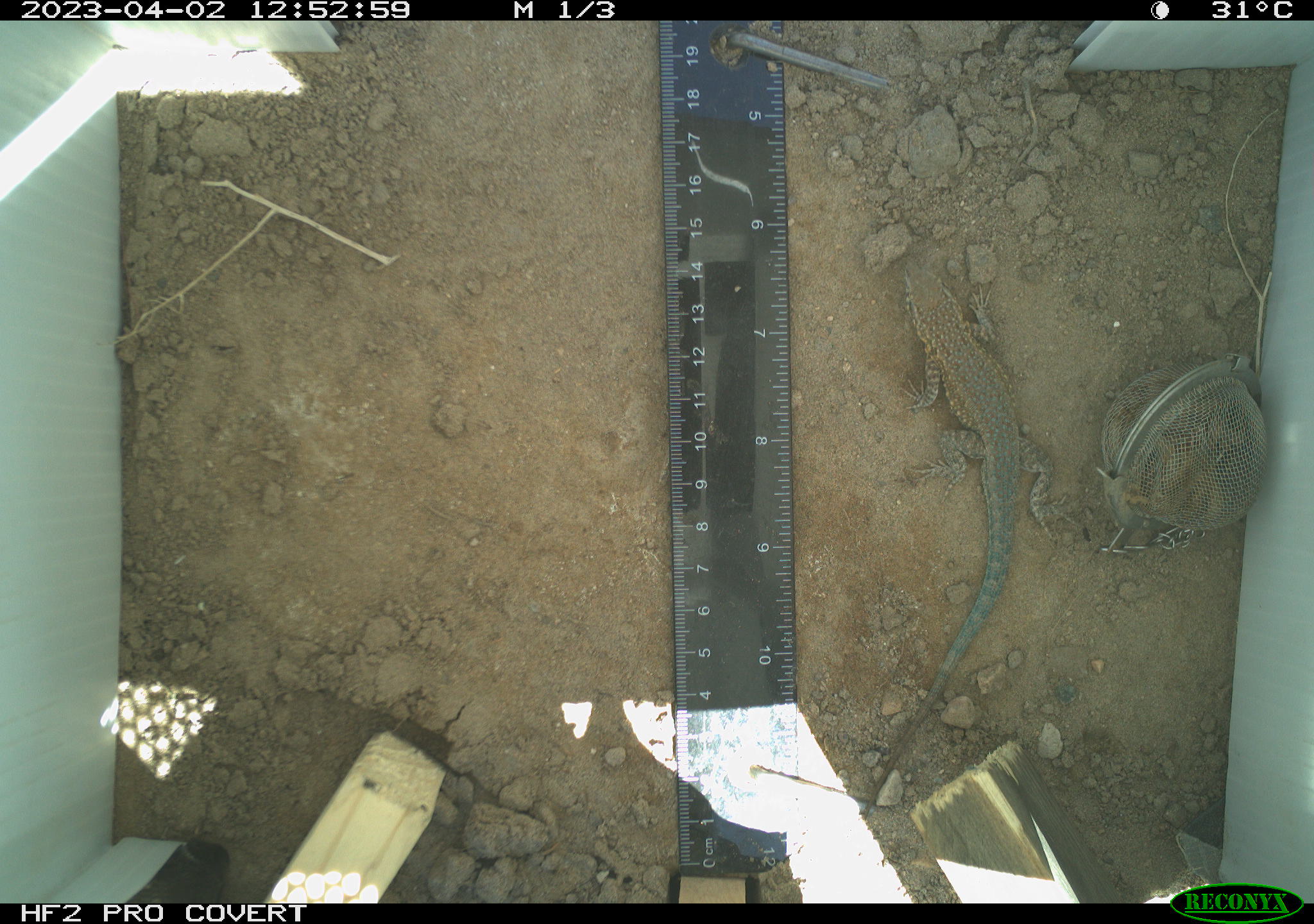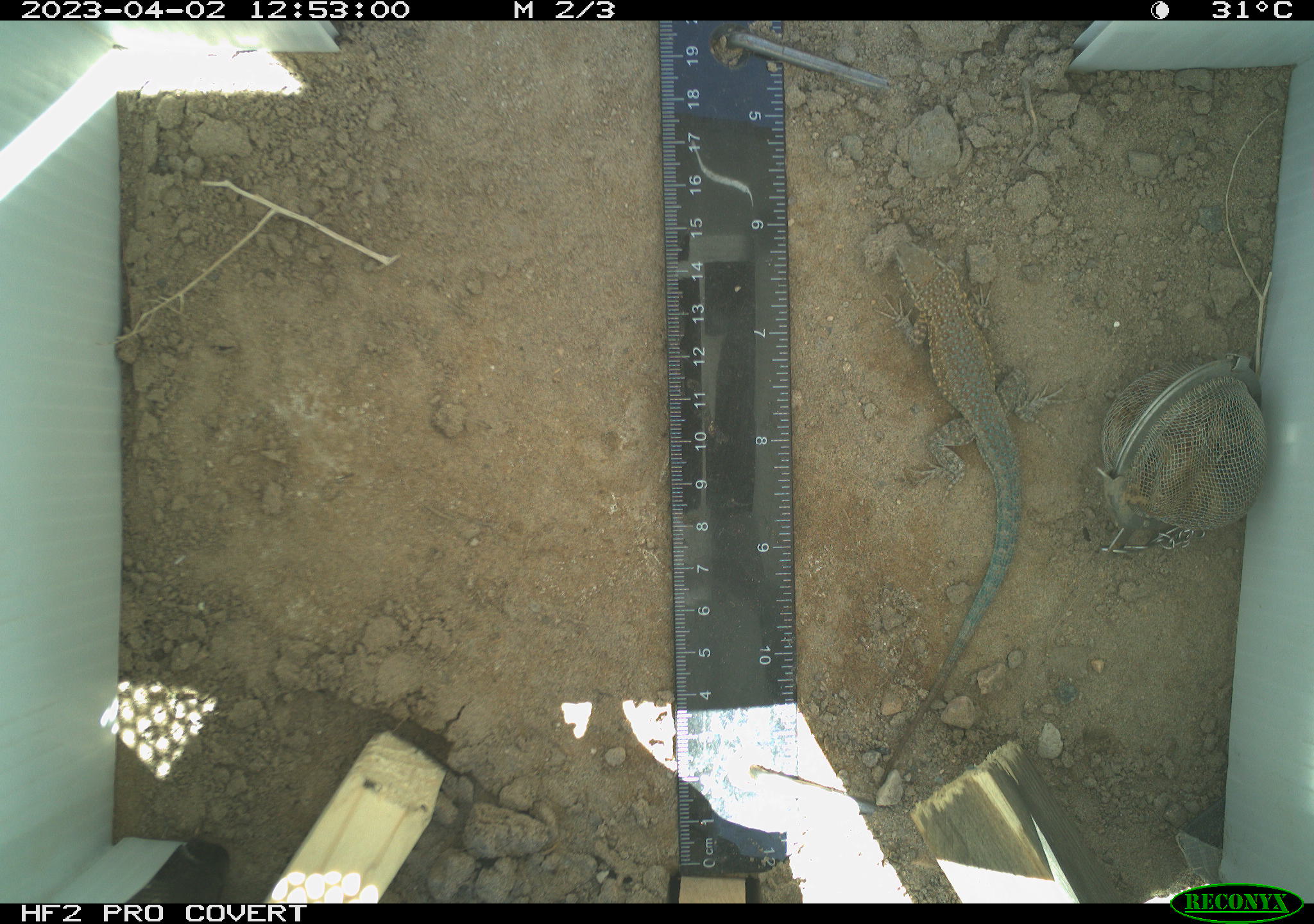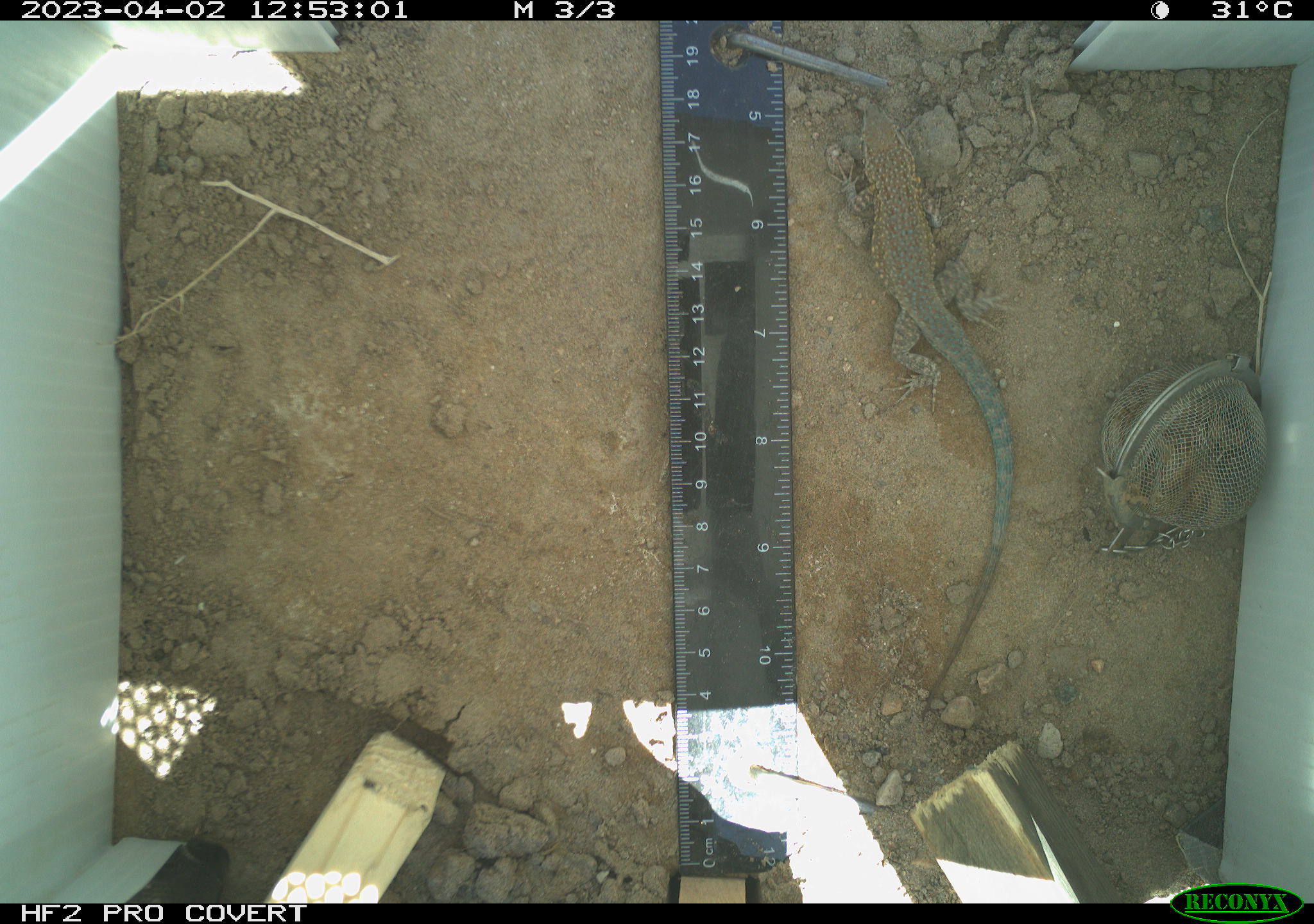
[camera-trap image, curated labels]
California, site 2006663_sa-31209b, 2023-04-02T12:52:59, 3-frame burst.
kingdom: Animalia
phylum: Chordata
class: Reptilia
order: Squamata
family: Phrynosomatidae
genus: Uta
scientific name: Uta stansburiana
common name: common side-blotched lizard